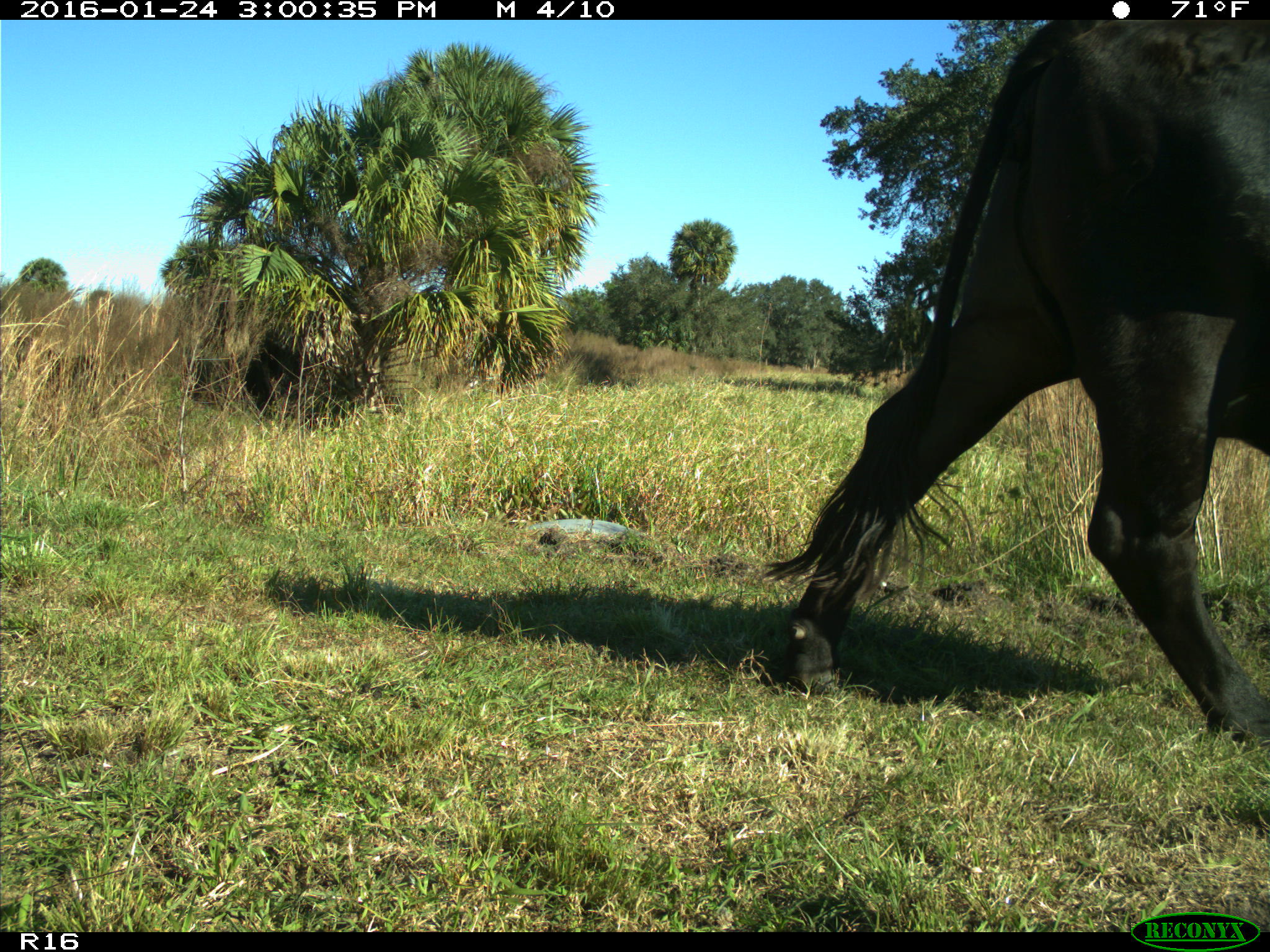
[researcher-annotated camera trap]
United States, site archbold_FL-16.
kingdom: Animalia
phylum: Chordata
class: Mammalia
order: Artiodactyla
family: Bovidae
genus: Bos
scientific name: Bos taurus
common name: domestic cow